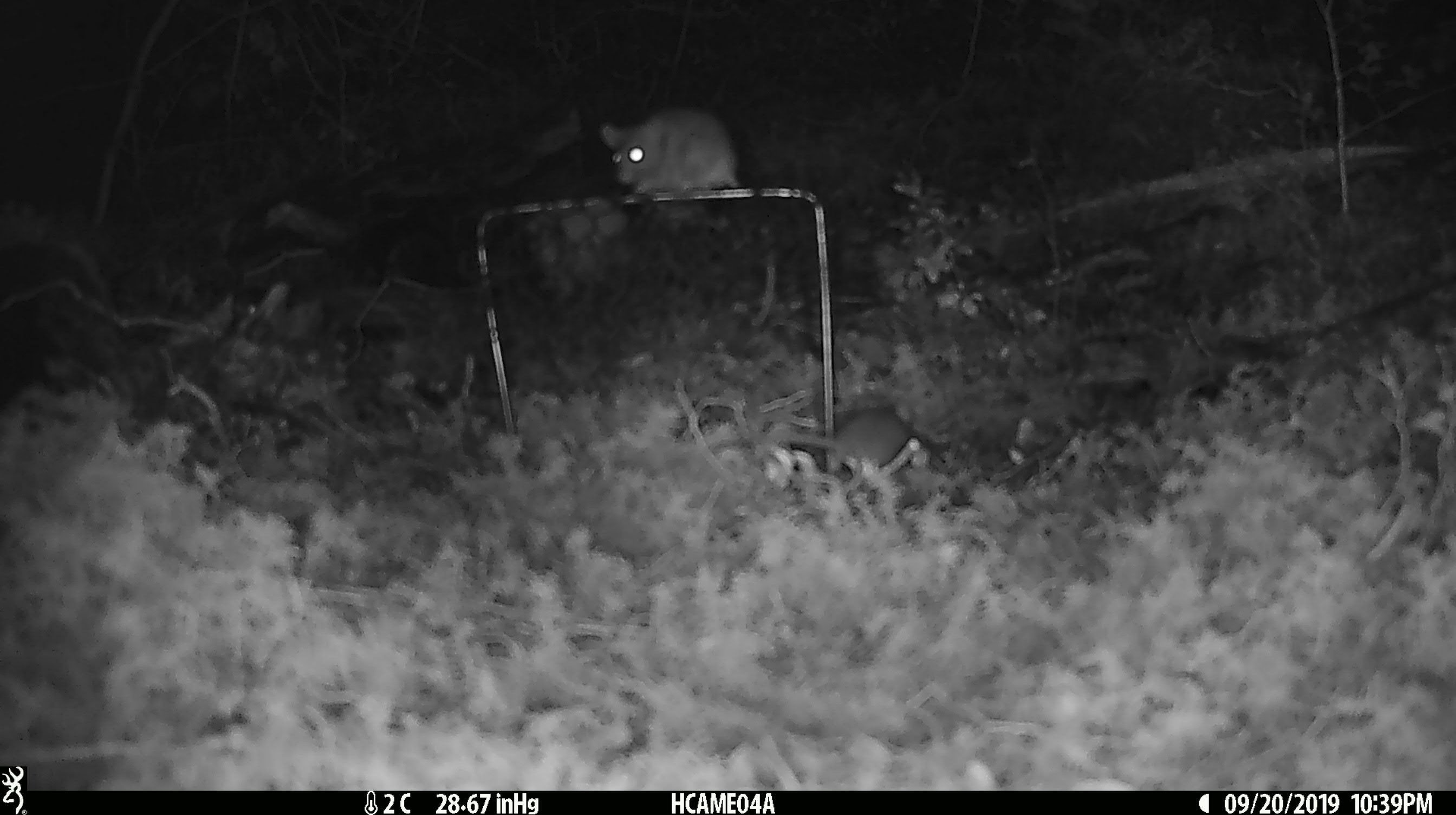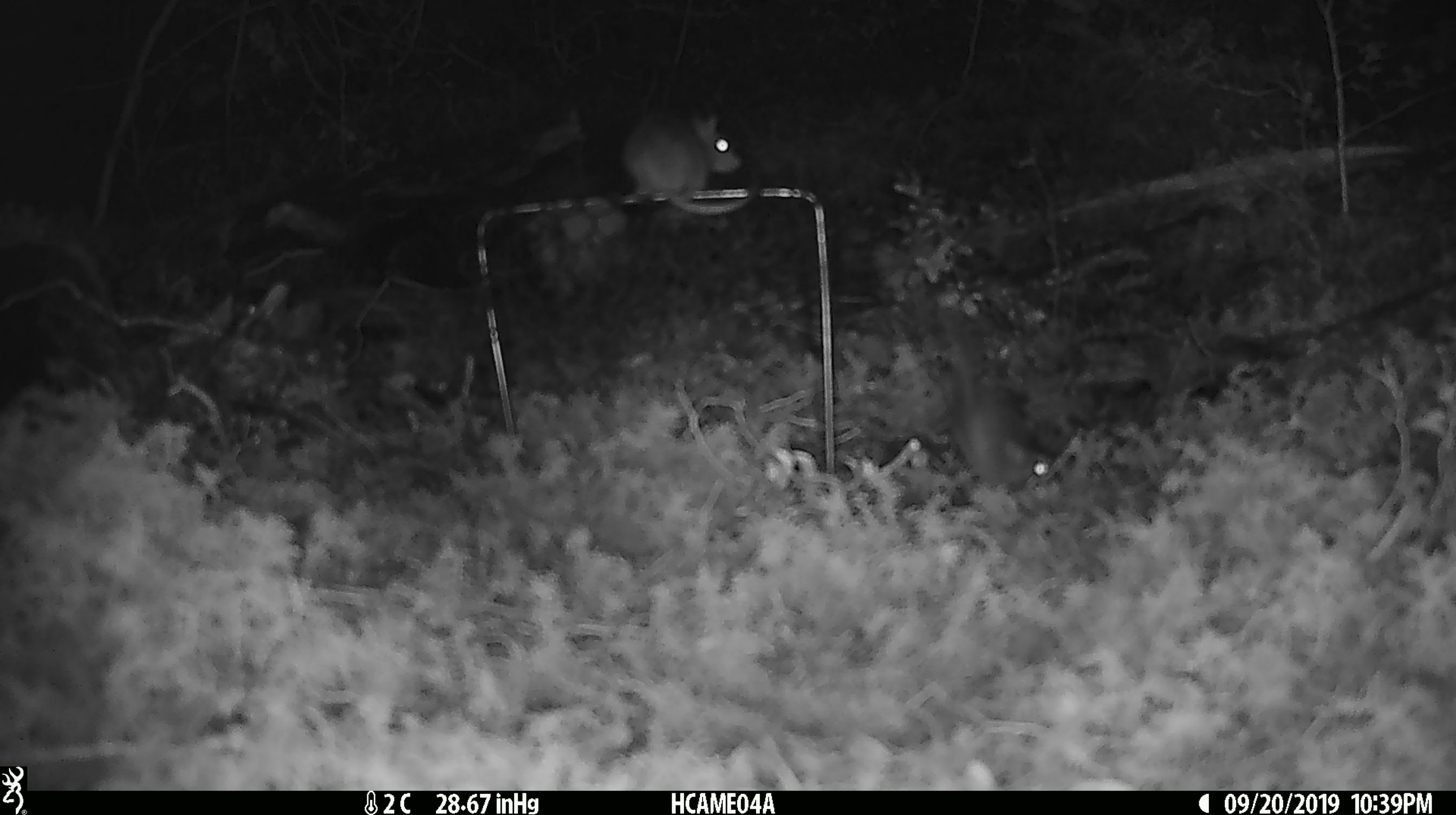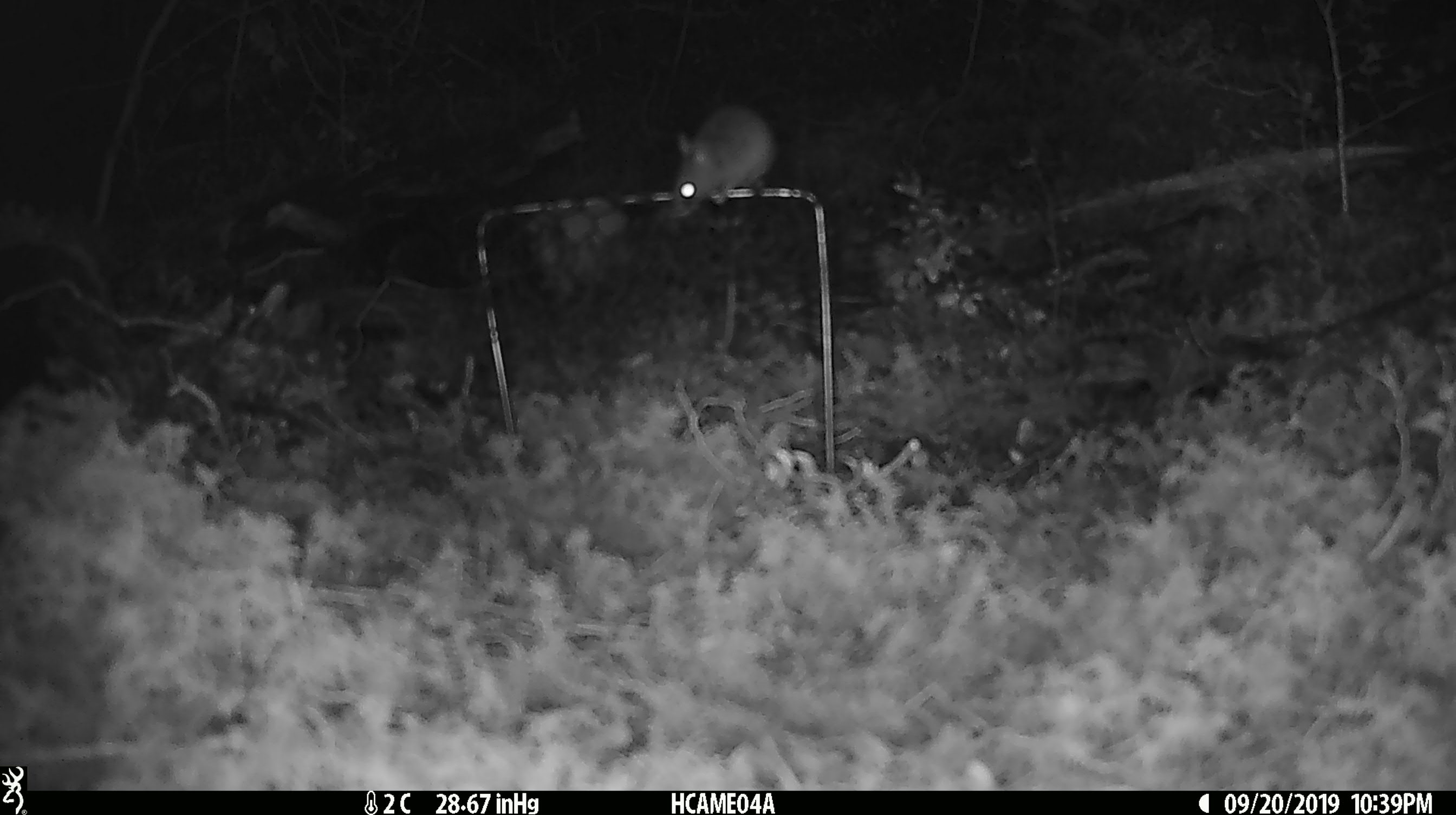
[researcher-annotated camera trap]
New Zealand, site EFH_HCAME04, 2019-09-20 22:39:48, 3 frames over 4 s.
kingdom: Animalia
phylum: Chordata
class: Mammalia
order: Rodentia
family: Muridae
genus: Mus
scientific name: Mus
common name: mouse